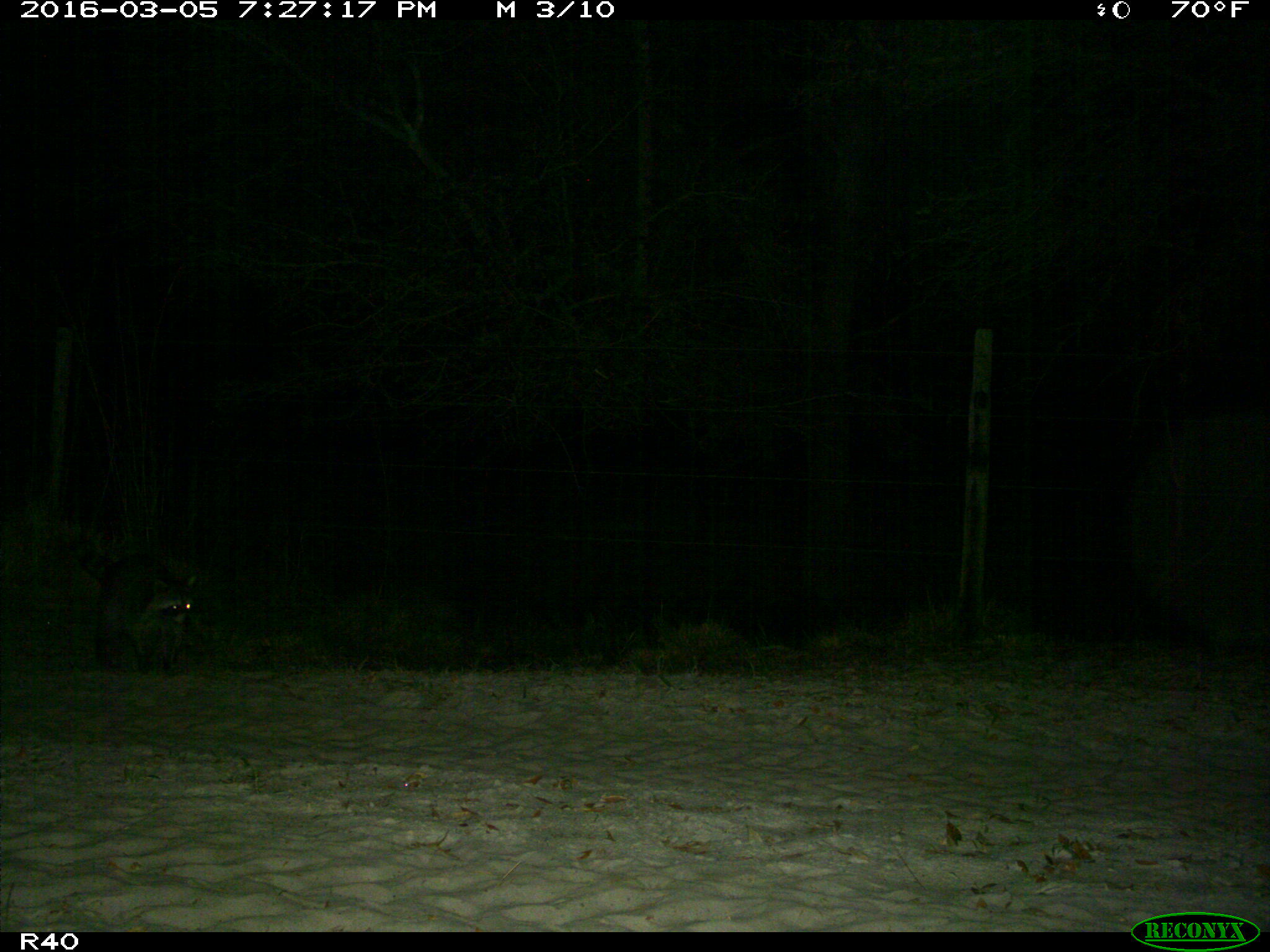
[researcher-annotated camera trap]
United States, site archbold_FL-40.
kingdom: Animalia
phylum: Chordata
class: Mammalia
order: Carnivora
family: Procyonidae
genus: Procyon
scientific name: Procyon lotor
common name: common raccoon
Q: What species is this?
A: Procyon lotor (common raccoon).